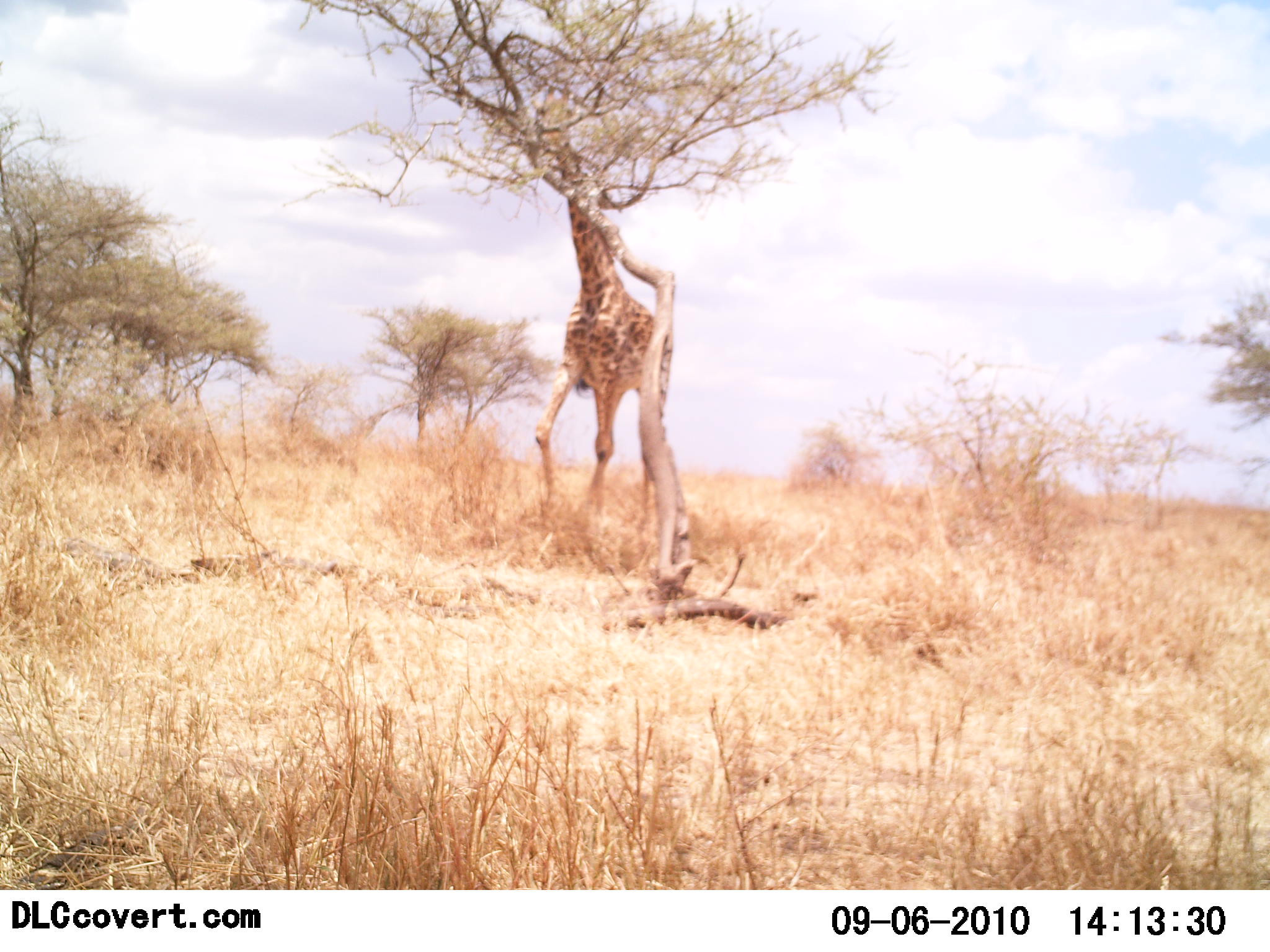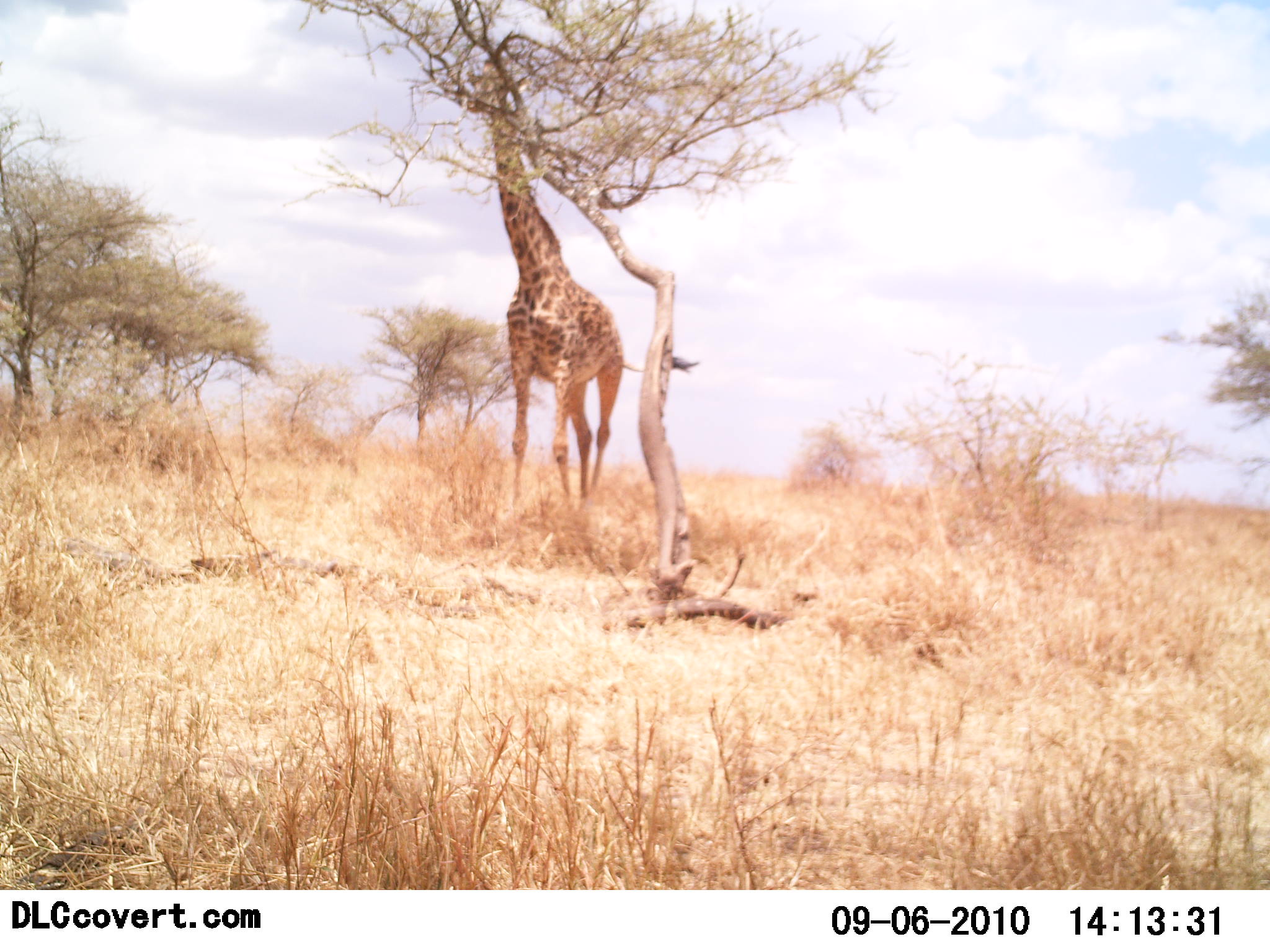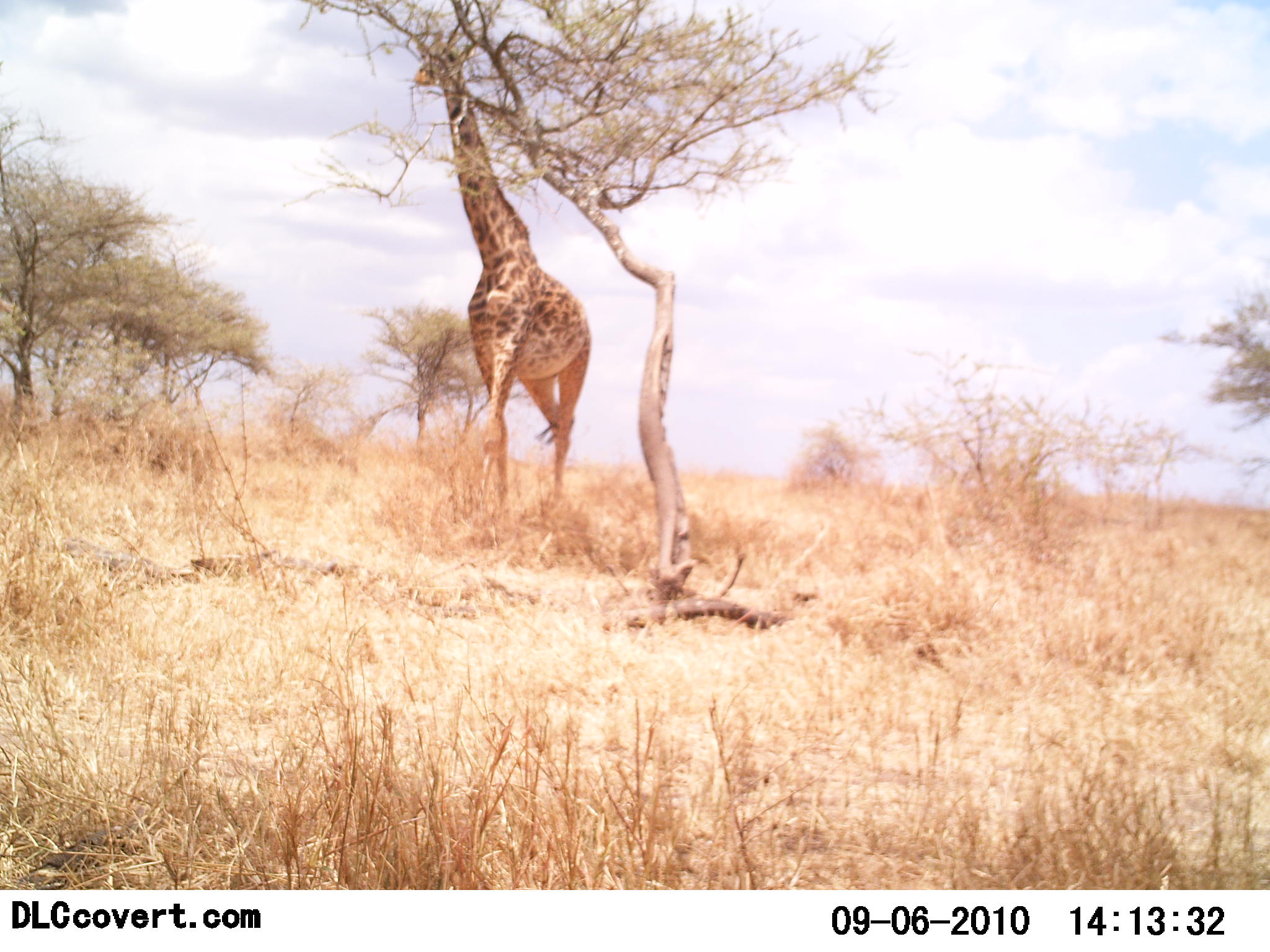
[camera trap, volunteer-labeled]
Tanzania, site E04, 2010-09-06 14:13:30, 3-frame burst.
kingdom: Animalia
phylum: Chordata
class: Mammalia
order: Artiodactyla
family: Giraffidae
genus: Giraffa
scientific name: Giraffa camelopardalis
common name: giraffe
Giraffe (Giraffa camelopardalis), count 1. Behavior (volunteer vote fractions): standing 20%, resting 0%, moving 60%, interacting 0%. Young present (vote fraction): 0%. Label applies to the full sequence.